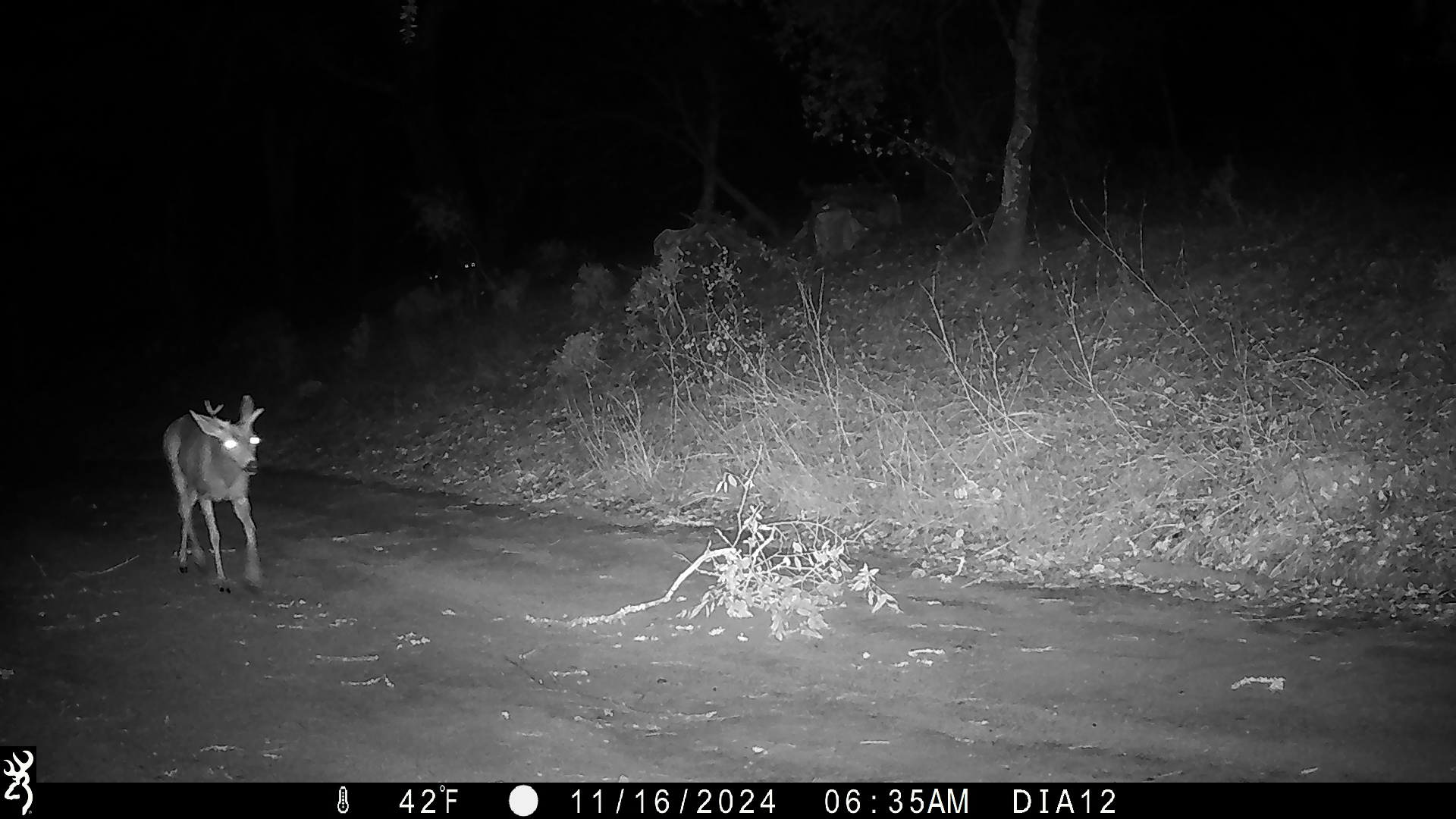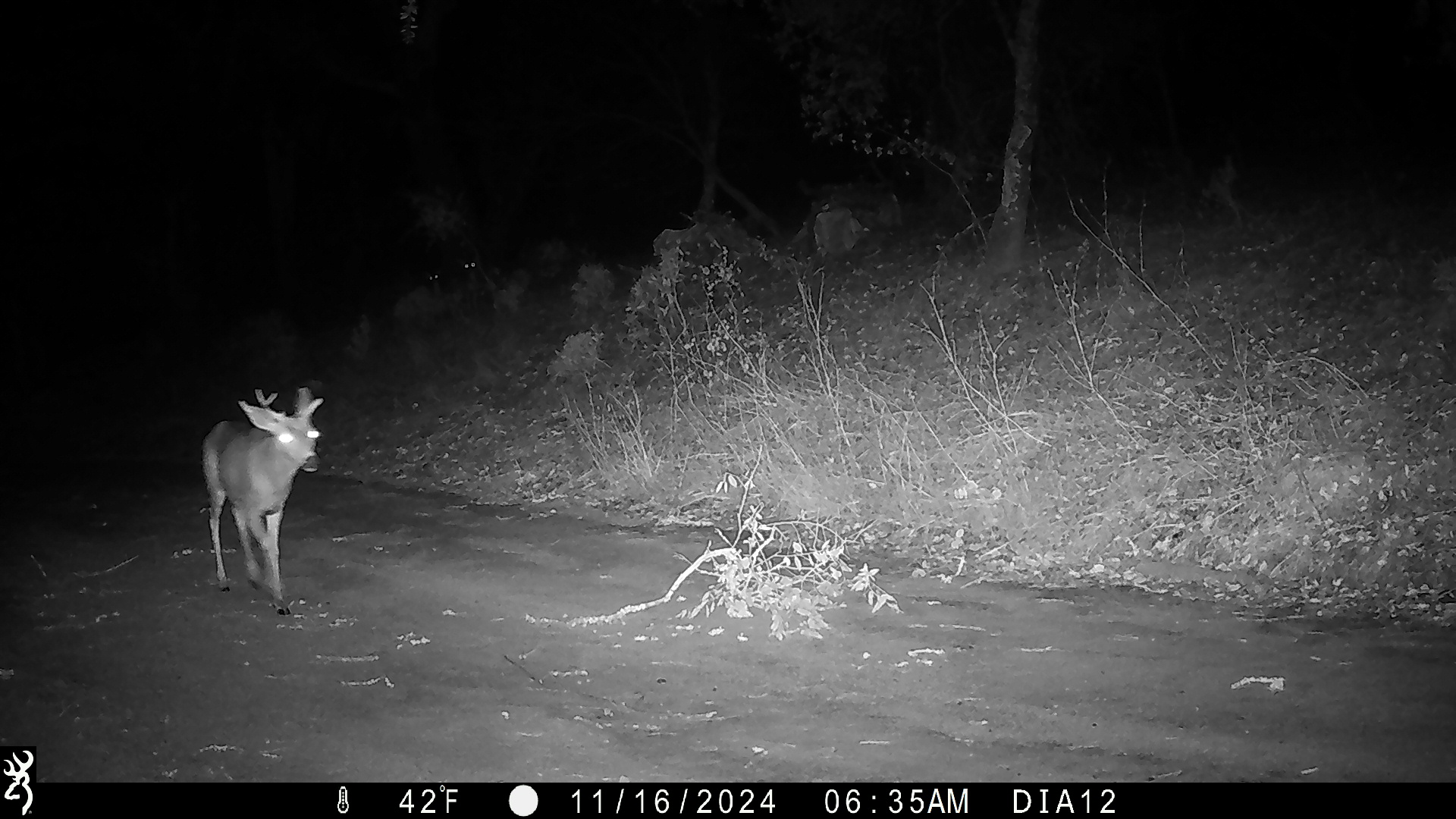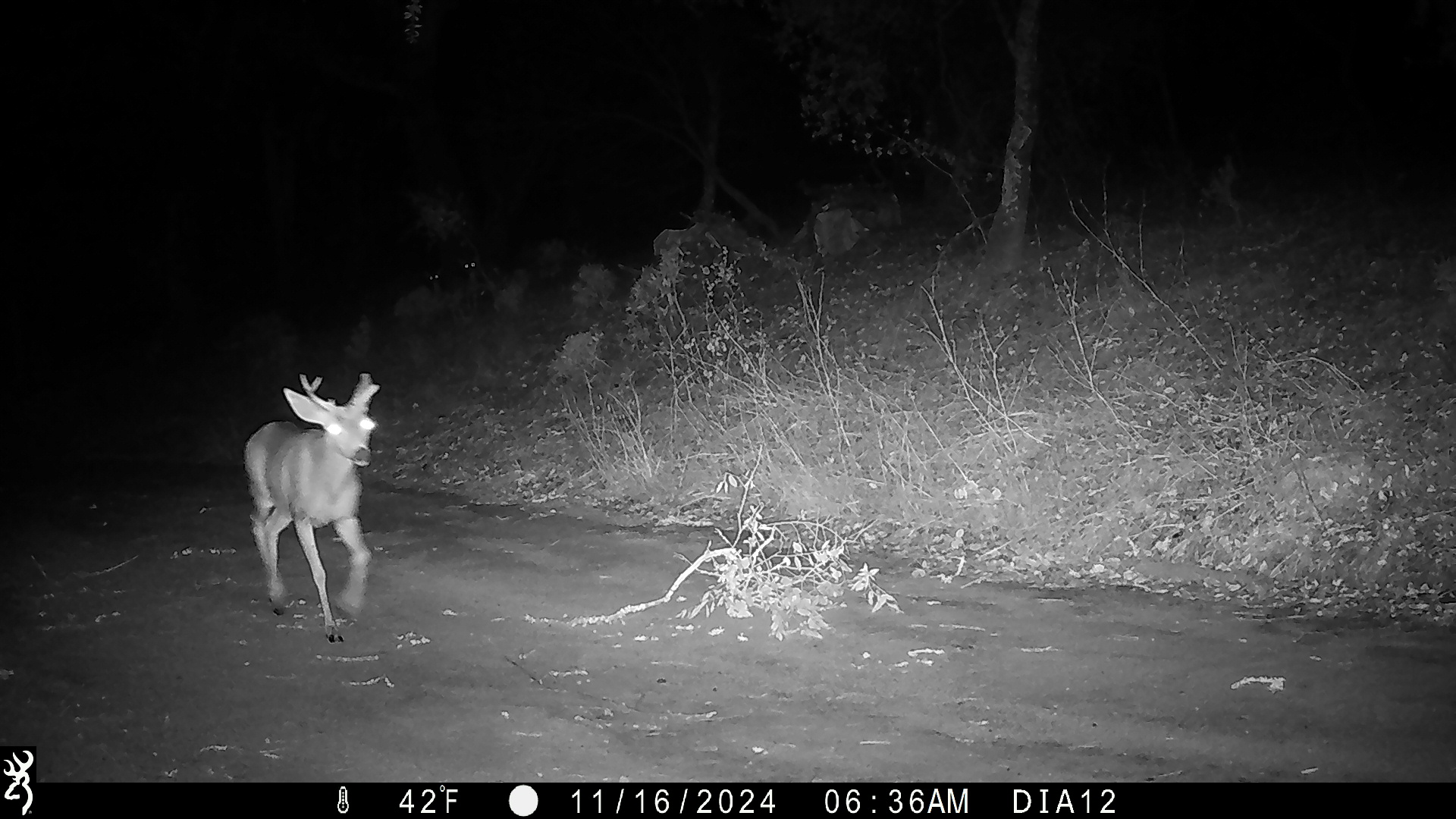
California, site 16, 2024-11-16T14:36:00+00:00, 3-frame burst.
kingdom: Animalia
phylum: Chordata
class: Mammalia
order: Artiodactyla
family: Cervidae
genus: Odocoileus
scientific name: Odocoileus hemionus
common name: mule deer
Mule deer (Odocoileus hemionus).